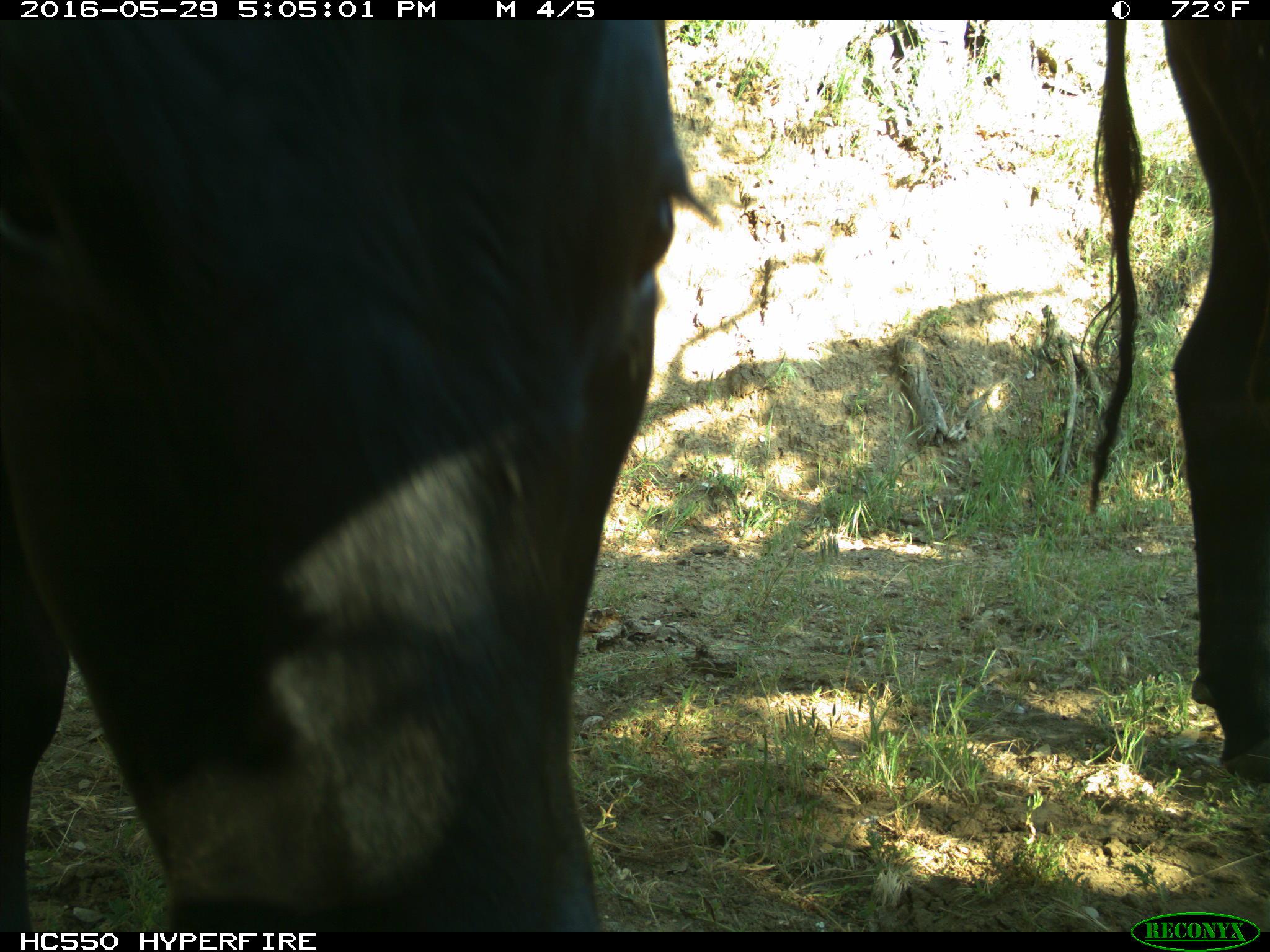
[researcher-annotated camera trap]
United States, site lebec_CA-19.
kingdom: Animalia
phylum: Chordata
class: Mammalia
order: Artiodactyla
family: Bovidae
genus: Bos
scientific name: Bos taurus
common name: domestic cow